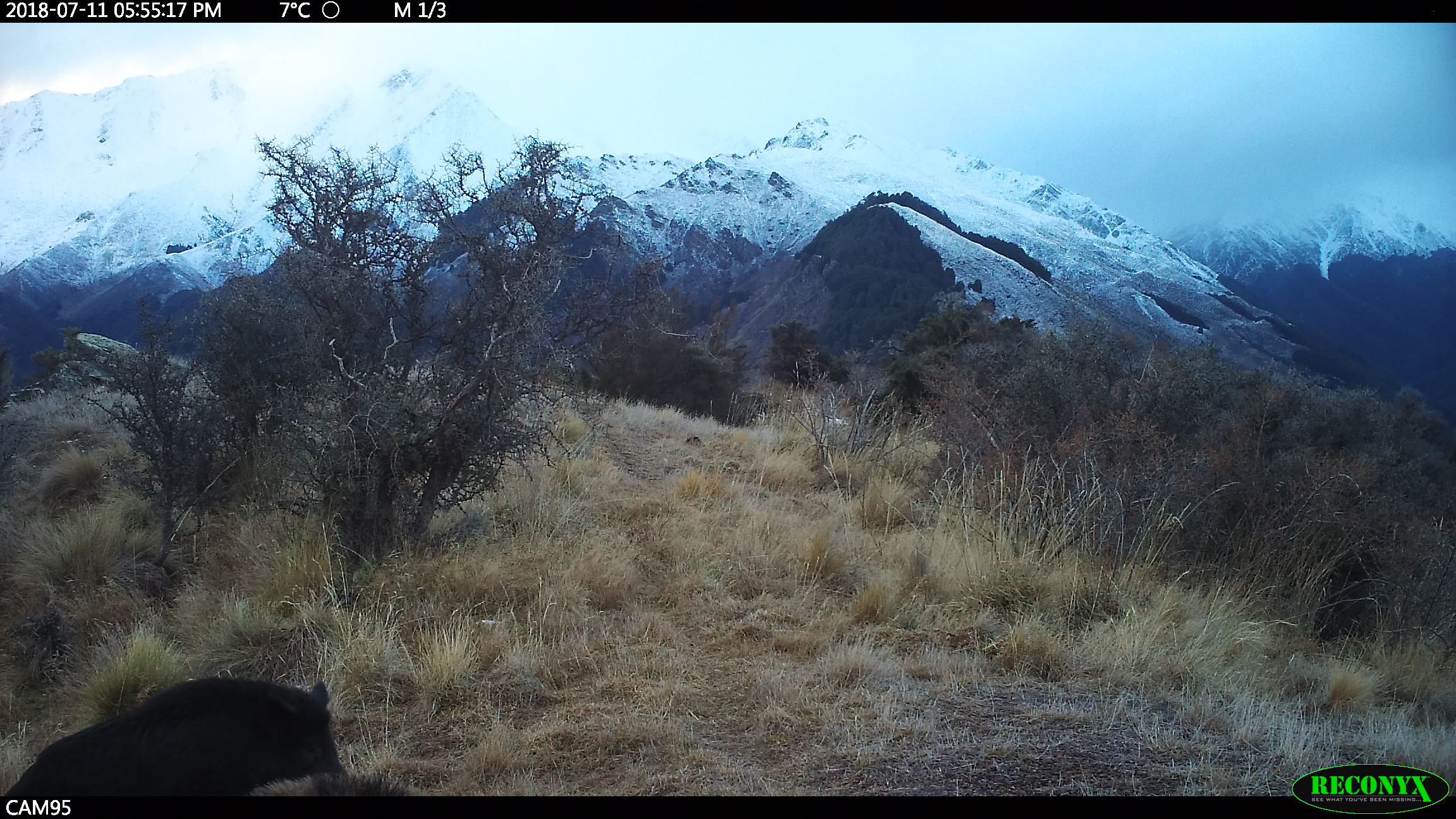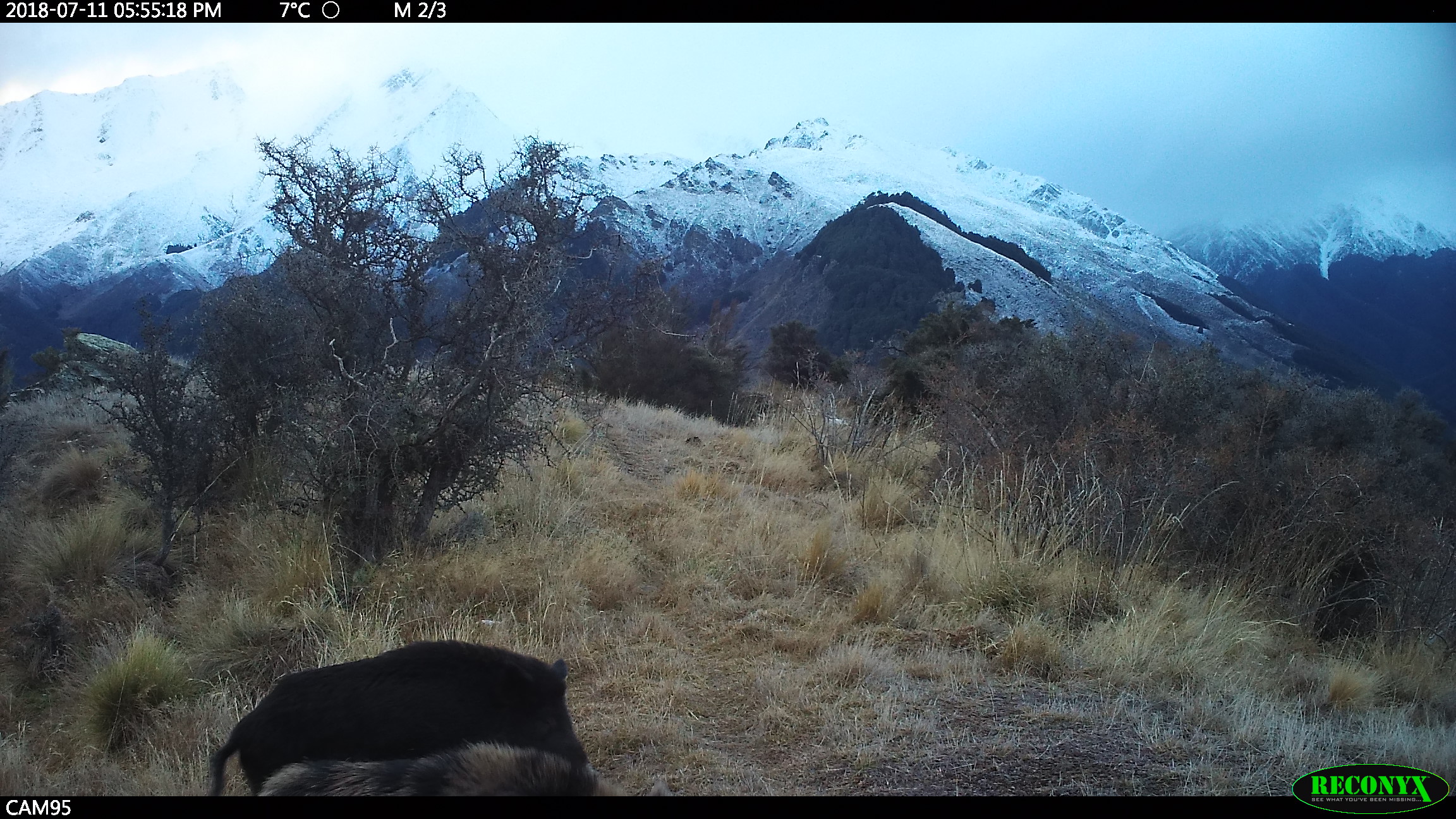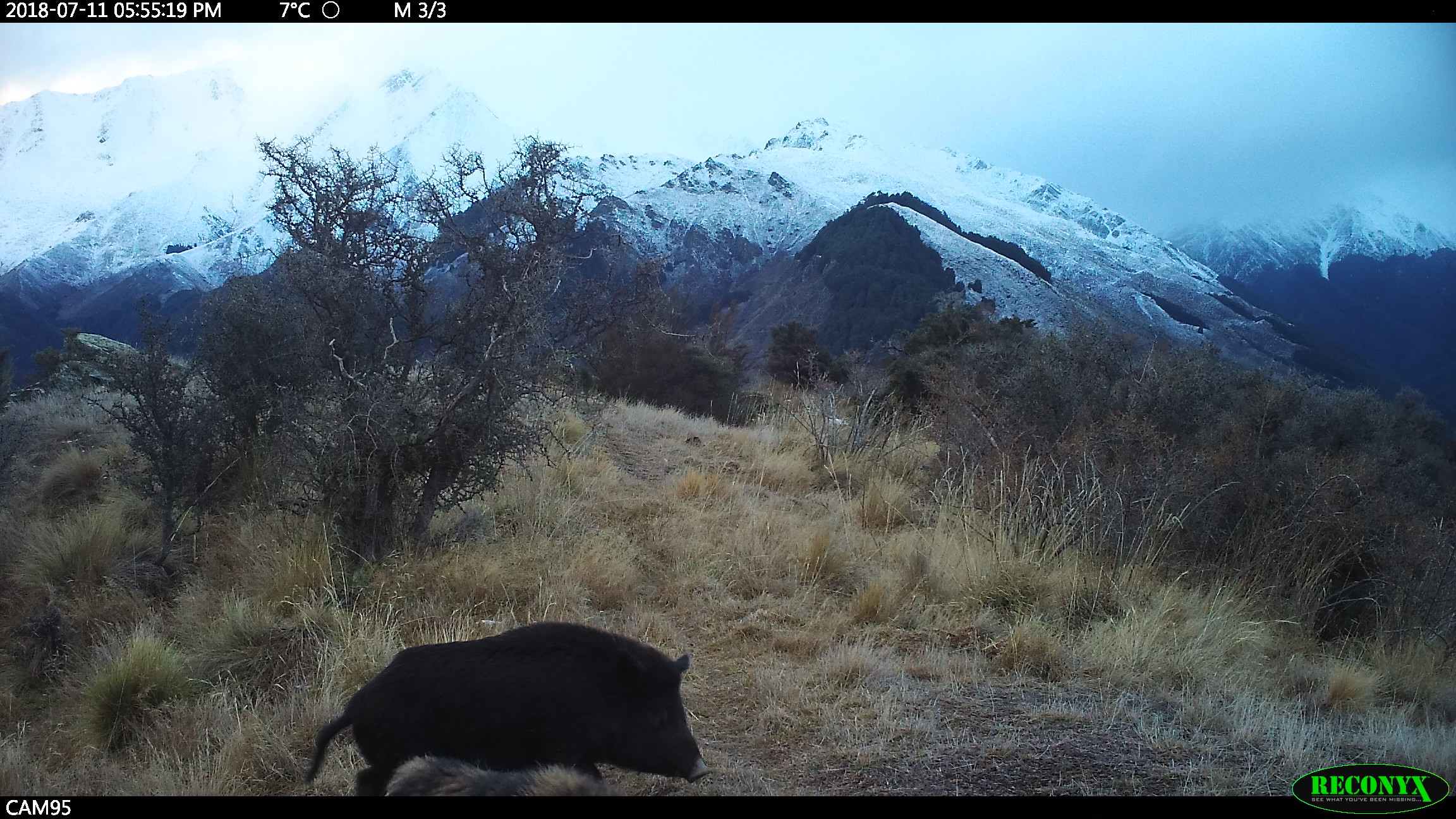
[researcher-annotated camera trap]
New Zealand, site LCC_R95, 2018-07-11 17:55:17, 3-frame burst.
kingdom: Animalia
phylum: Chordata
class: Mammalia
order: Artiodactyla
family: Suidae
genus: Sus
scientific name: Sus scrofa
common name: pig